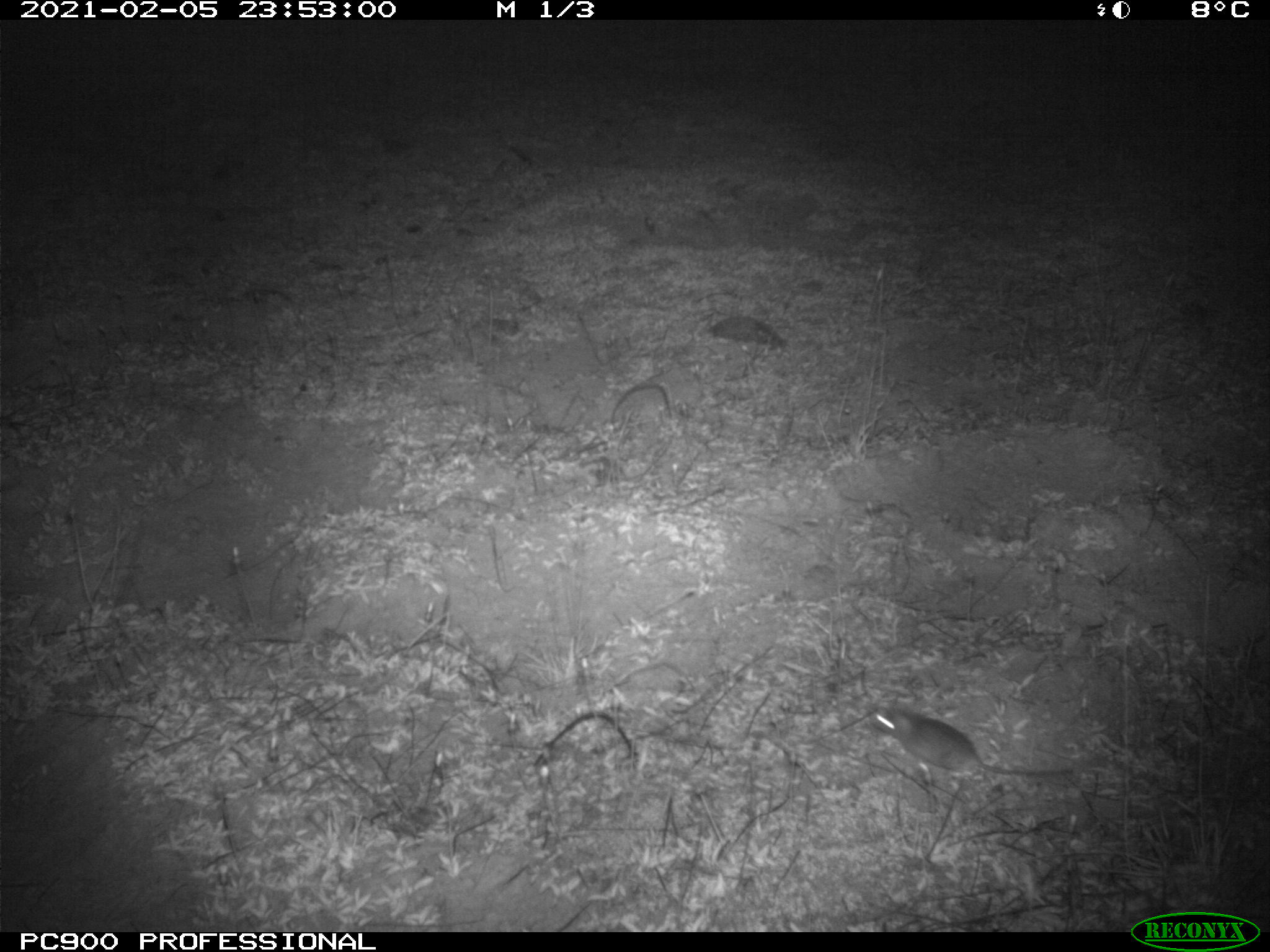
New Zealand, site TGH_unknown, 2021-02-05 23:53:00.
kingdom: Animalia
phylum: Chordata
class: Mammalia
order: Rodentia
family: Muridae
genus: Mus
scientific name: Mus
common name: mouse